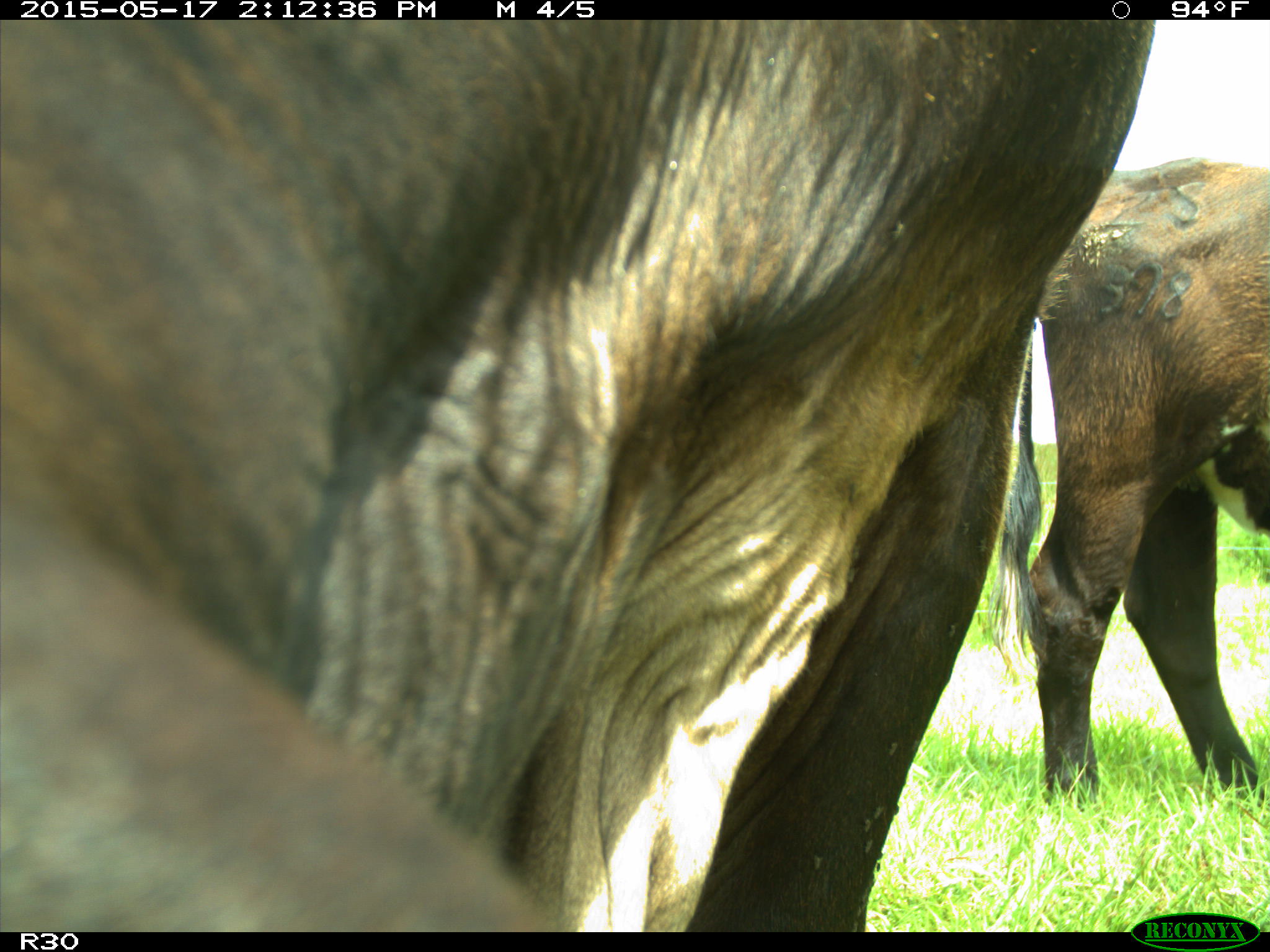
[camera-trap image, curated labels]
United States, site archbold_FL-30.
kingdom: Animalia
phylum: Chordata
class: Mammalia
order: Artiodactyla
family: Bovidae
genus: Bos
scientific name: Bos taurus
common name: domestic cow